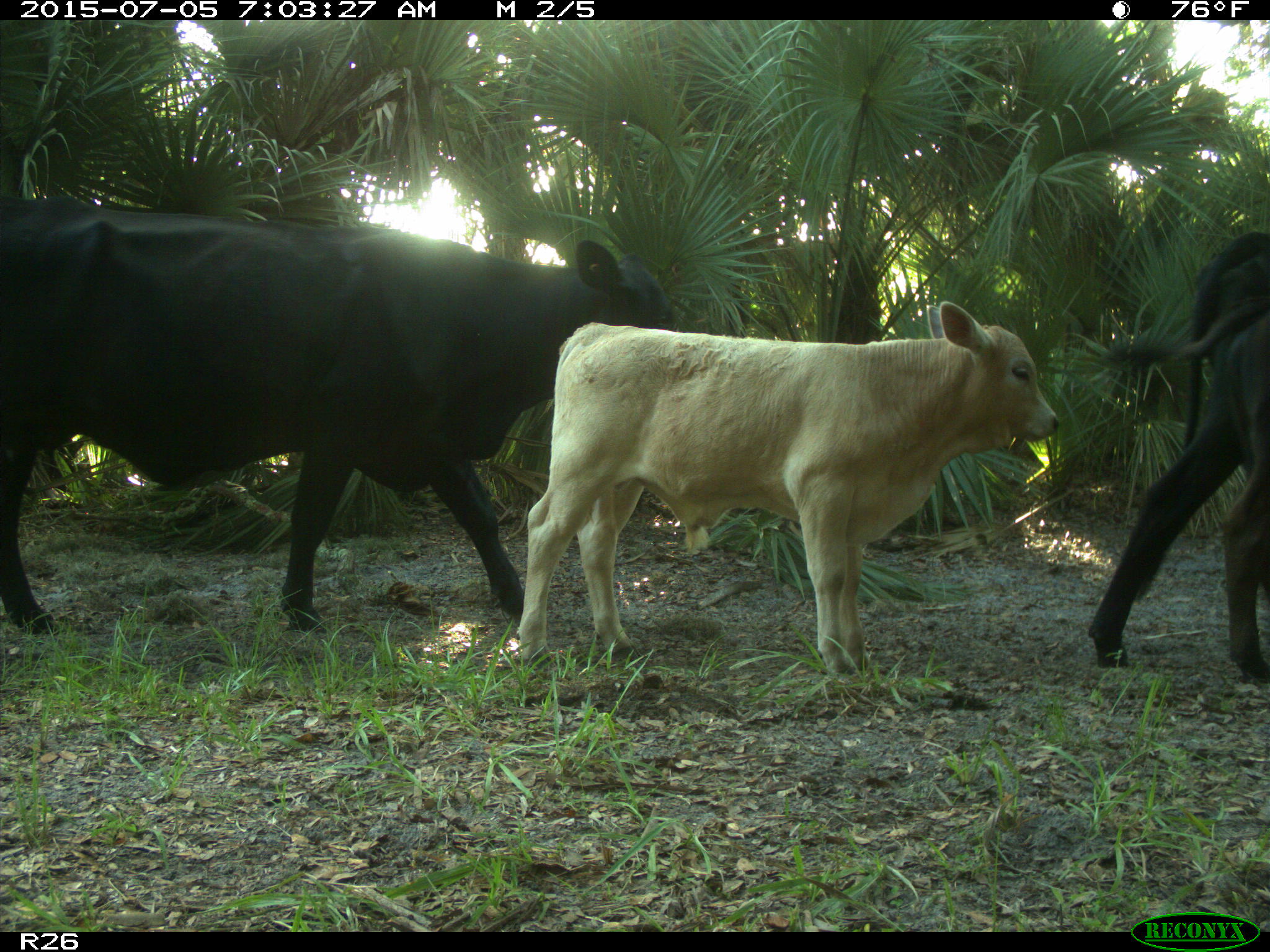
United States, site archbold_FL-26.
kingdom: Animalia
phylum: Chordata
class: Mammalia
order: Artiodactyla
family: Bovidae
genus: Bos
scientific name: Bos taurus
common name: domestic cow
Bos taurus (domestic cow).